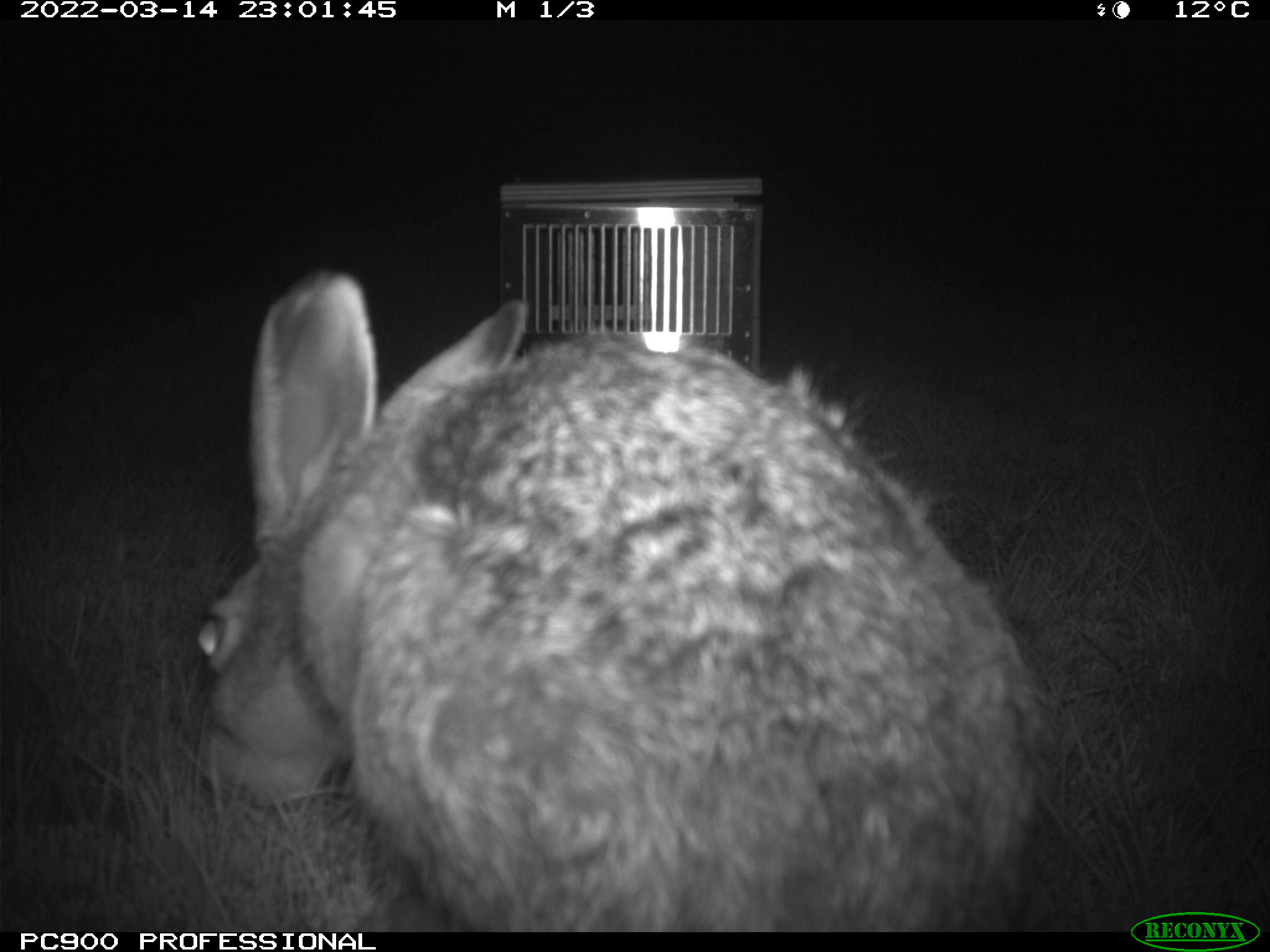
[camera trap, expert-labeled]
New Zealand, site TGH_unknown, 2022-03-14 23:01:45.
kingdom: Animalia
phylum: Chordata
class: Mammalia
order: Lagomorpha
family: Leporidae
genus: Lepus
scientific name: Lepus europaeus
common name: brown hare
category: hare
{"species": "hare (brown hare) (Lepus europaeus)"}